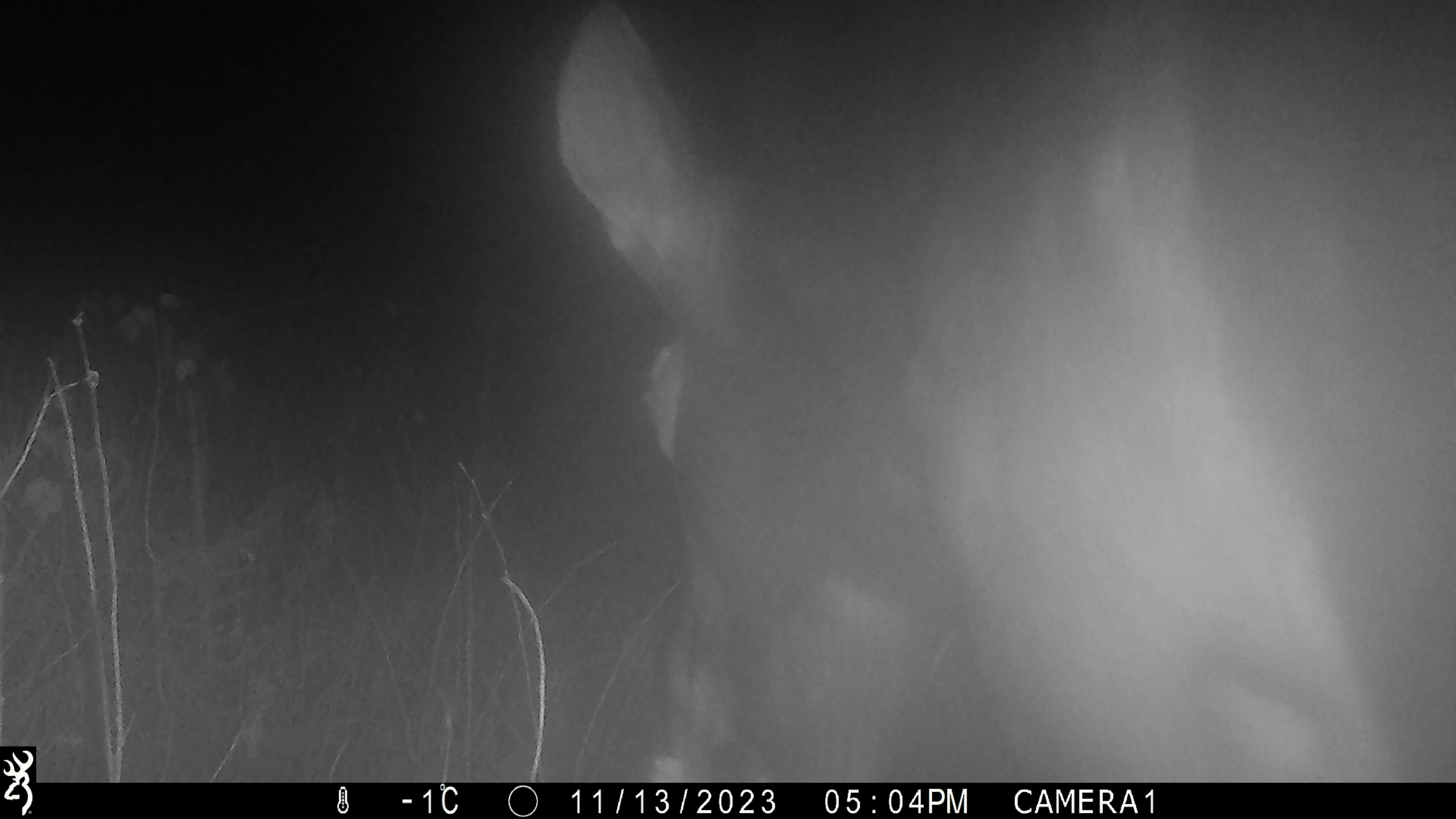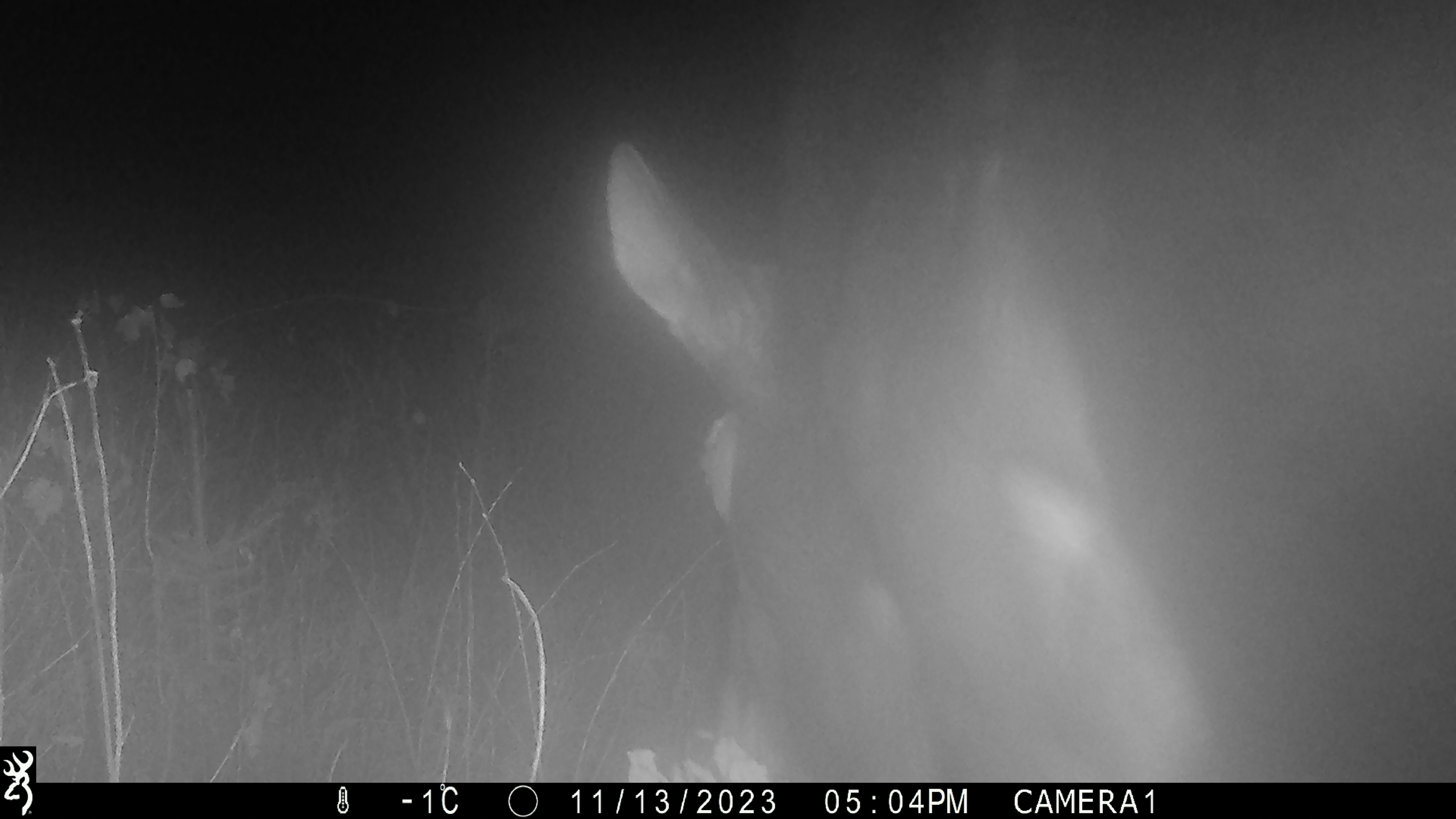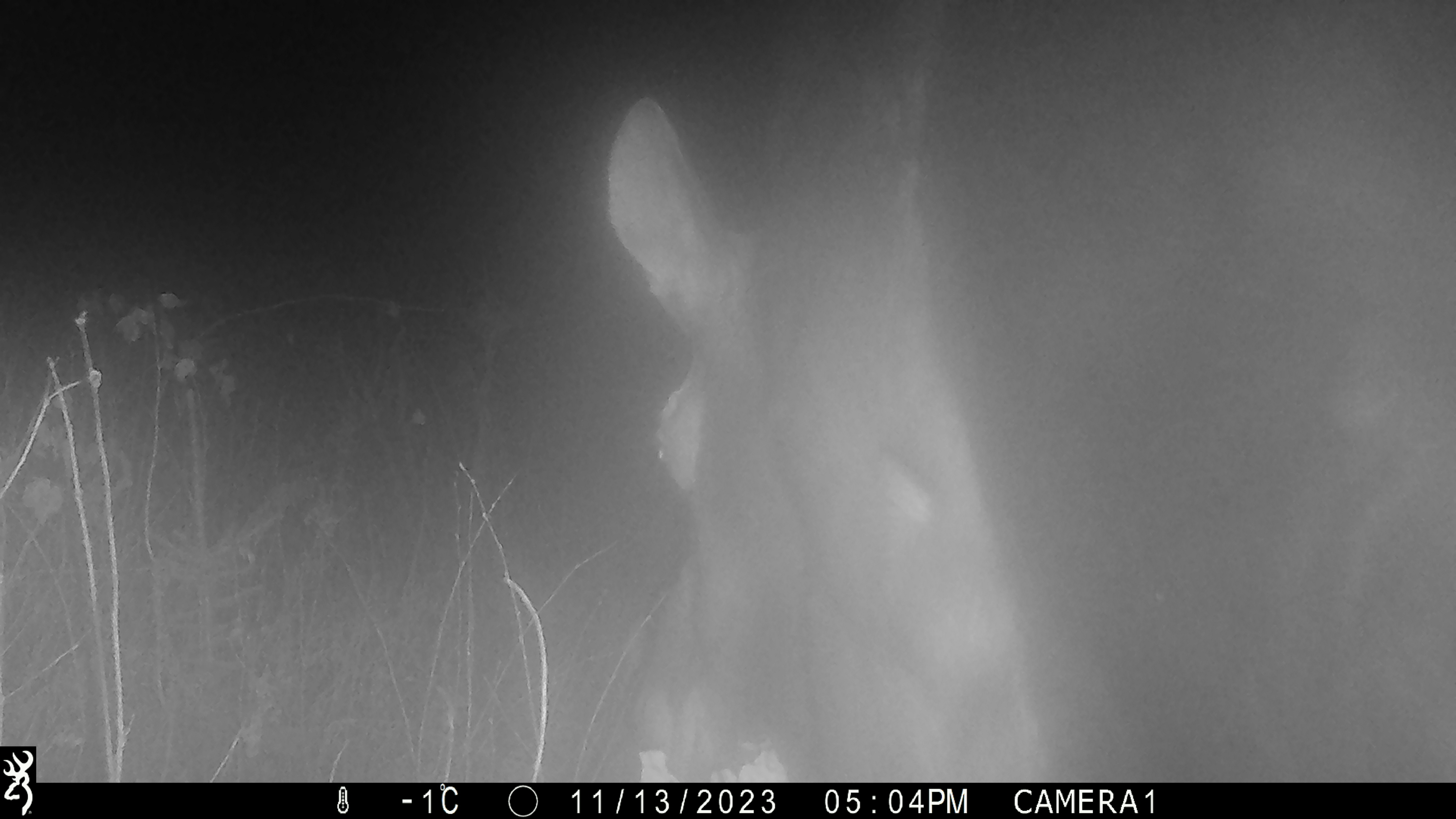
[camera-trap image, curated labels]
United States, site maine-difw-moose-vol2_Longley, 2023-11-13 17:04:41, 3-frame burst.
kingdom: Animalia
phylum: Chordata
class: Mammalia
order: Artiodactyla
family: Cervidae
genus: Alces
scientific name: Alces alces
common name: moose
Moose (Alces alces).